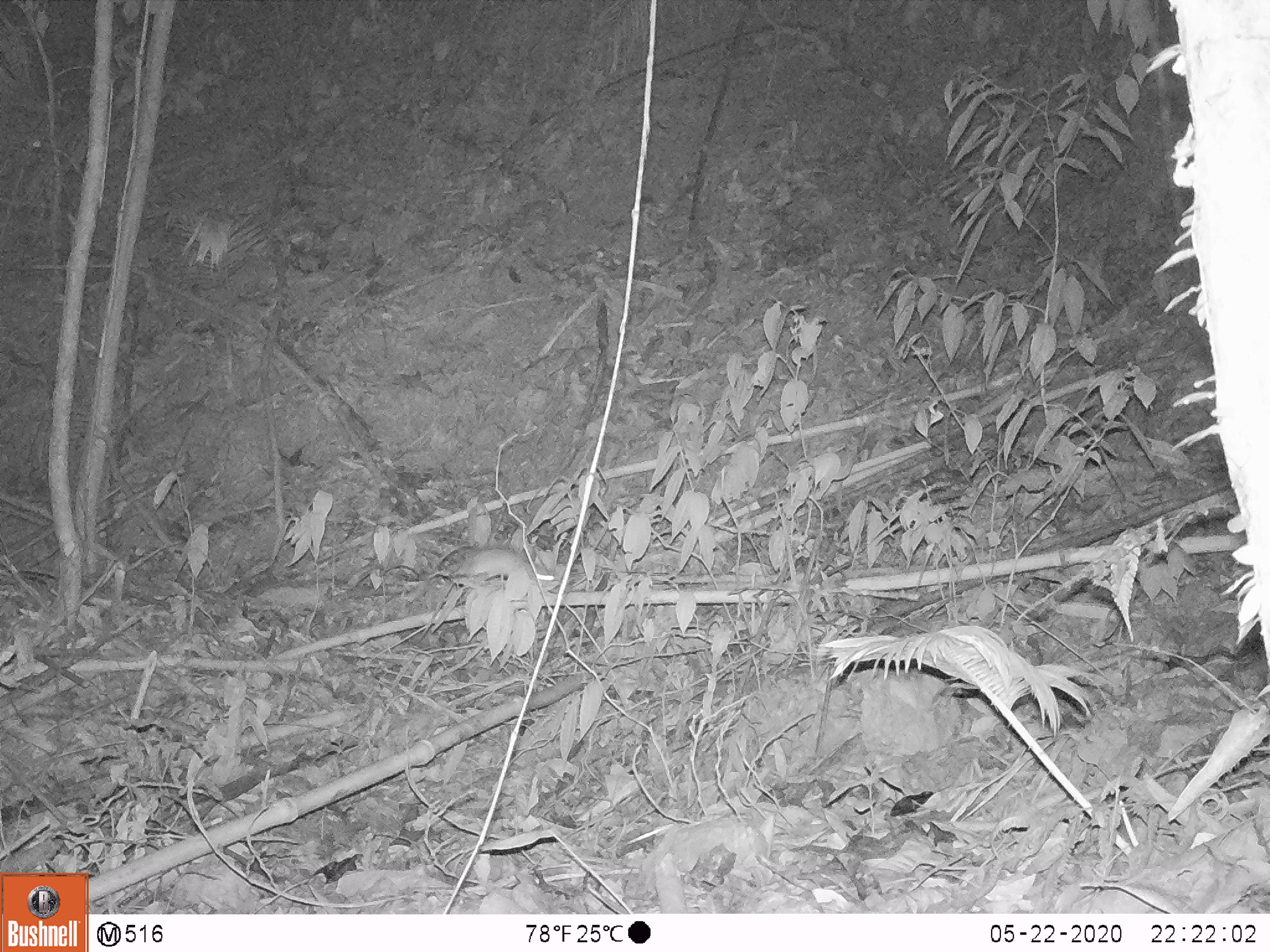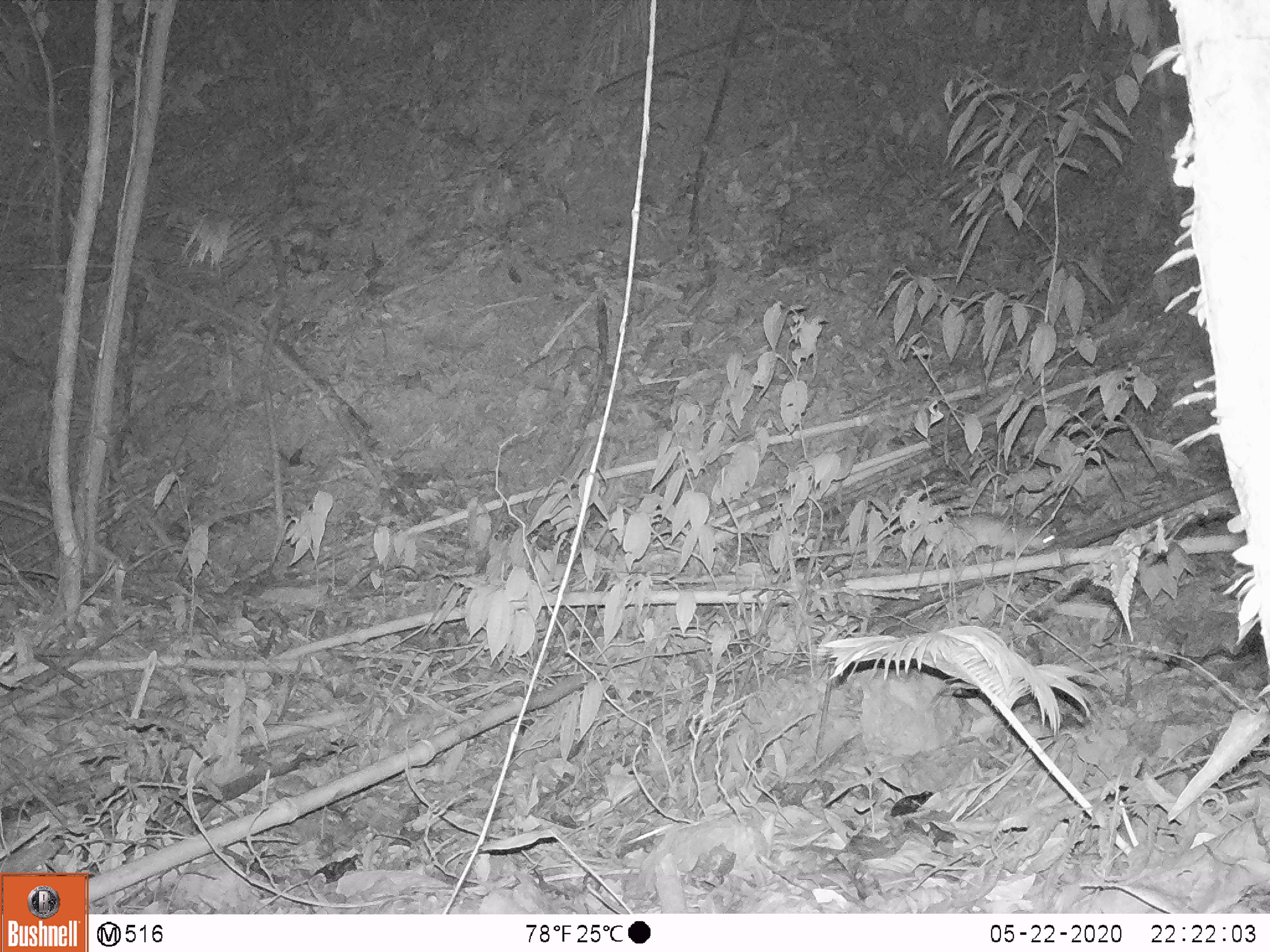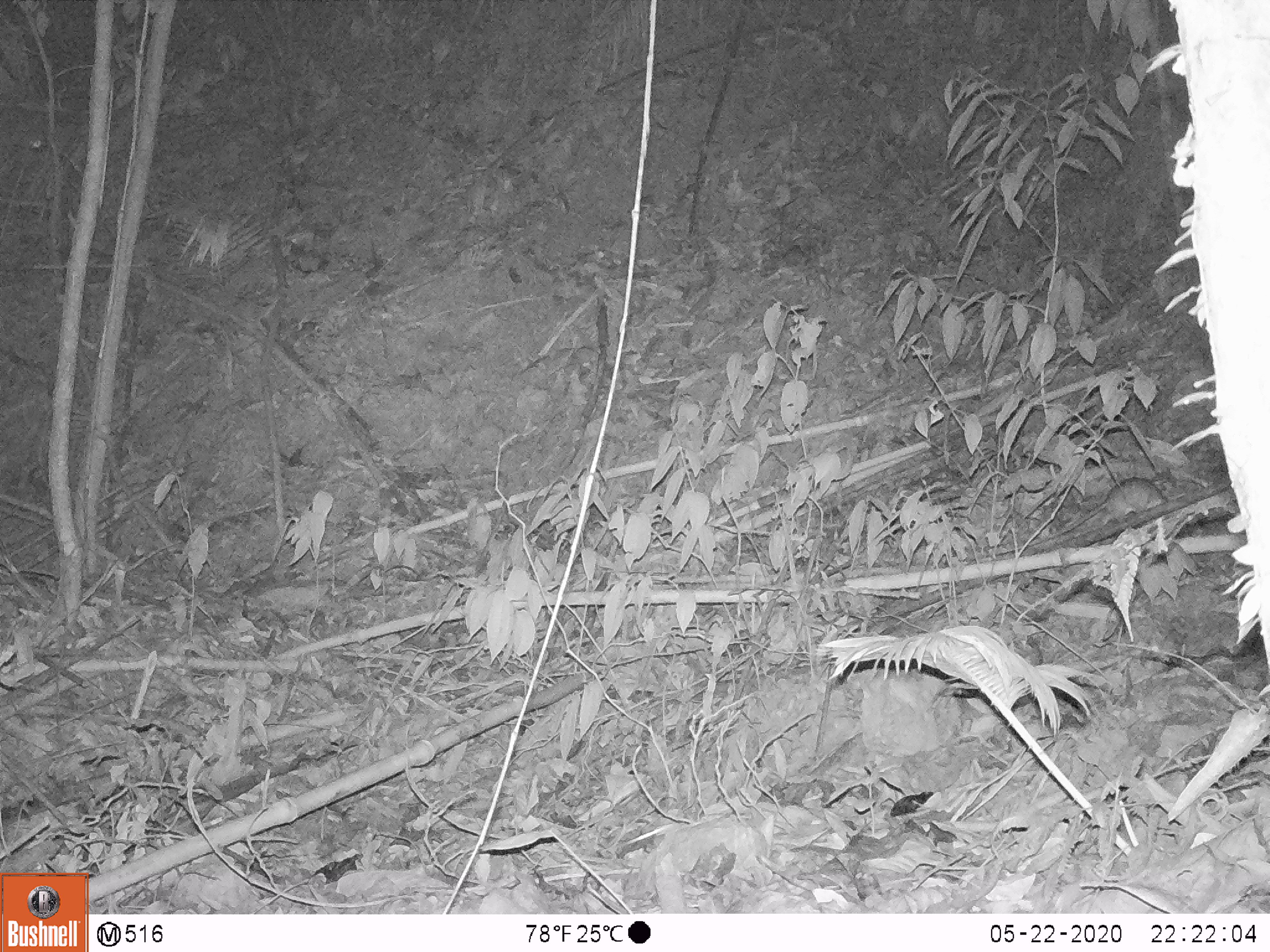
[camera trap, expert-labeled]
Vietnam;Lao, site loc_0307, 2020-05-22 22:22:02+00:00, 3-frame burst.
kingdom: Animalia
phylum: Chordata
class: Mammalia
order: Rodentia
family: Muridae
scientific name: Muridae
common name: old-world mice and rats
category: unidentified murid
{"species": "unidentified murid (old-world mice and rats) (Muridae)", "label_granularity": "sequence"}